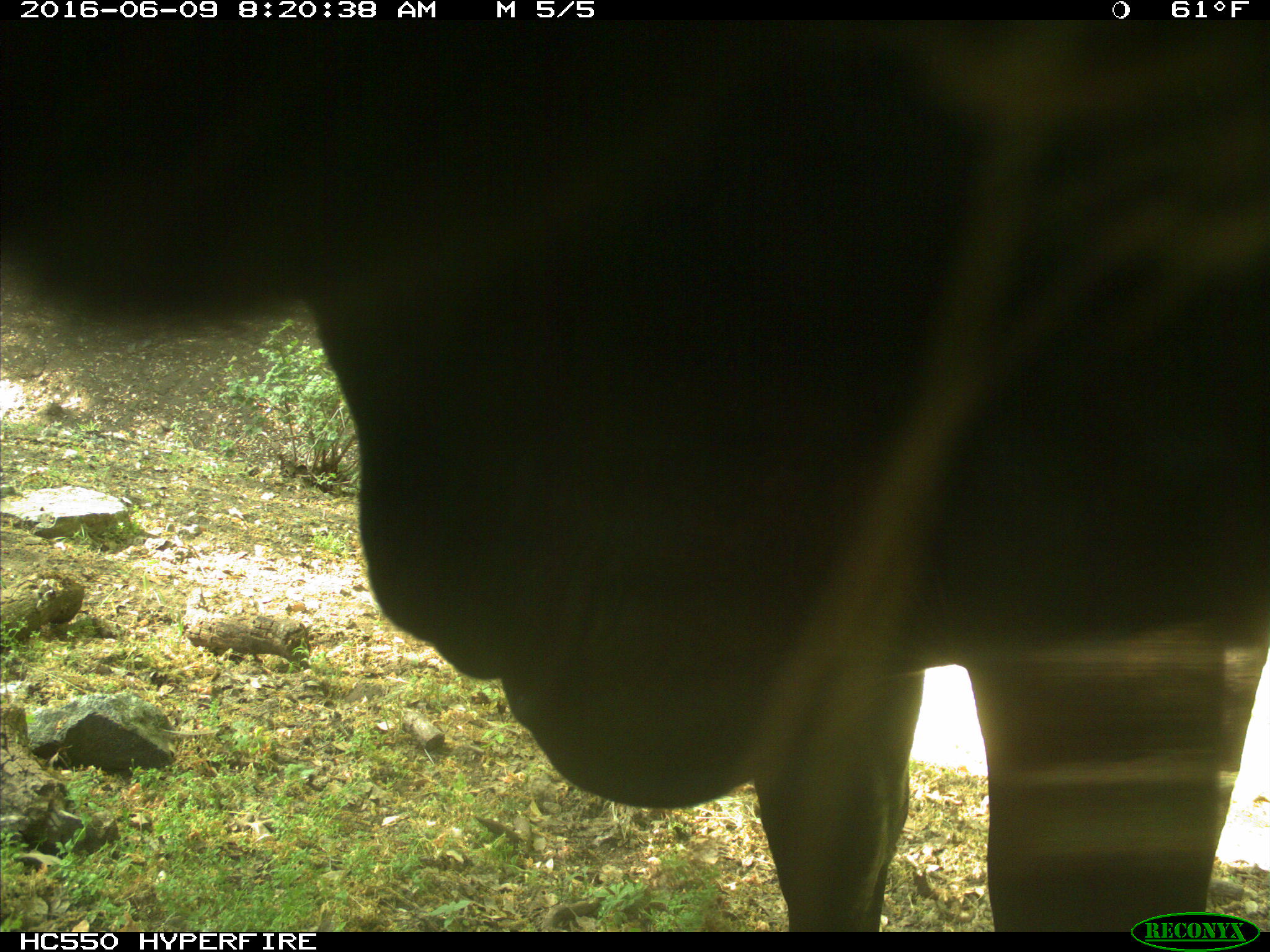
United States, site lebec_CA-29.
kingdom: Animalia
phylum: Chordata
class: Mammalia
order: Artiodactyla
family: Bovidae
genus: Bos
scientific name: Bos taurus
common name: domestic cow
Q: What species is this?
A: Bos taurus (domestic cow).